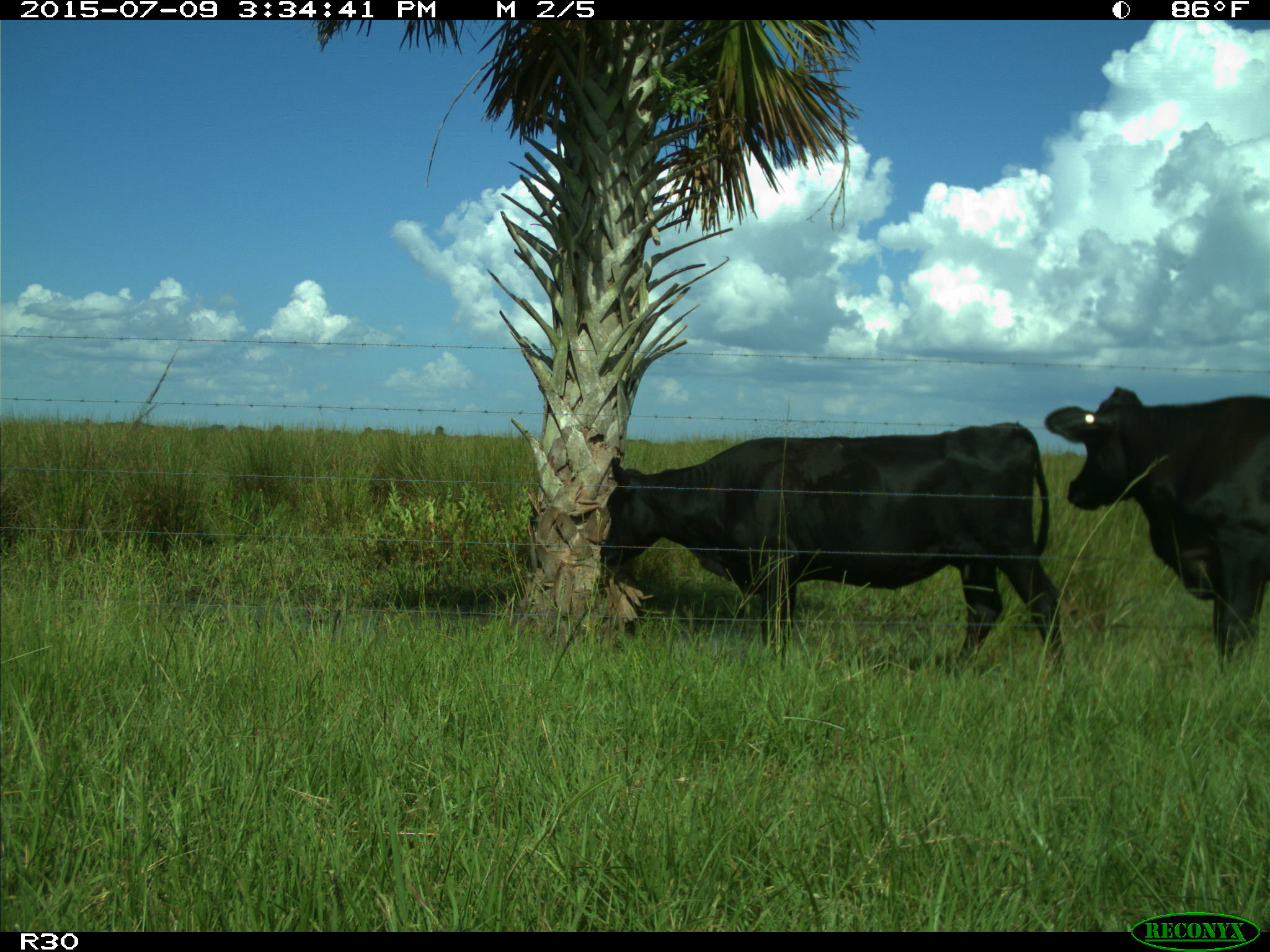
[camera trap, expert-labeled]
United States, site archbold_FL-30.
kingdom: Animalia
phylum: Chordata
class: Mammalia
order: Artiodactyla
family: Bovidae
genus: Bos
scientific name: Bos taurus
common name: domestic cow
Bos taurus (domestic cow).